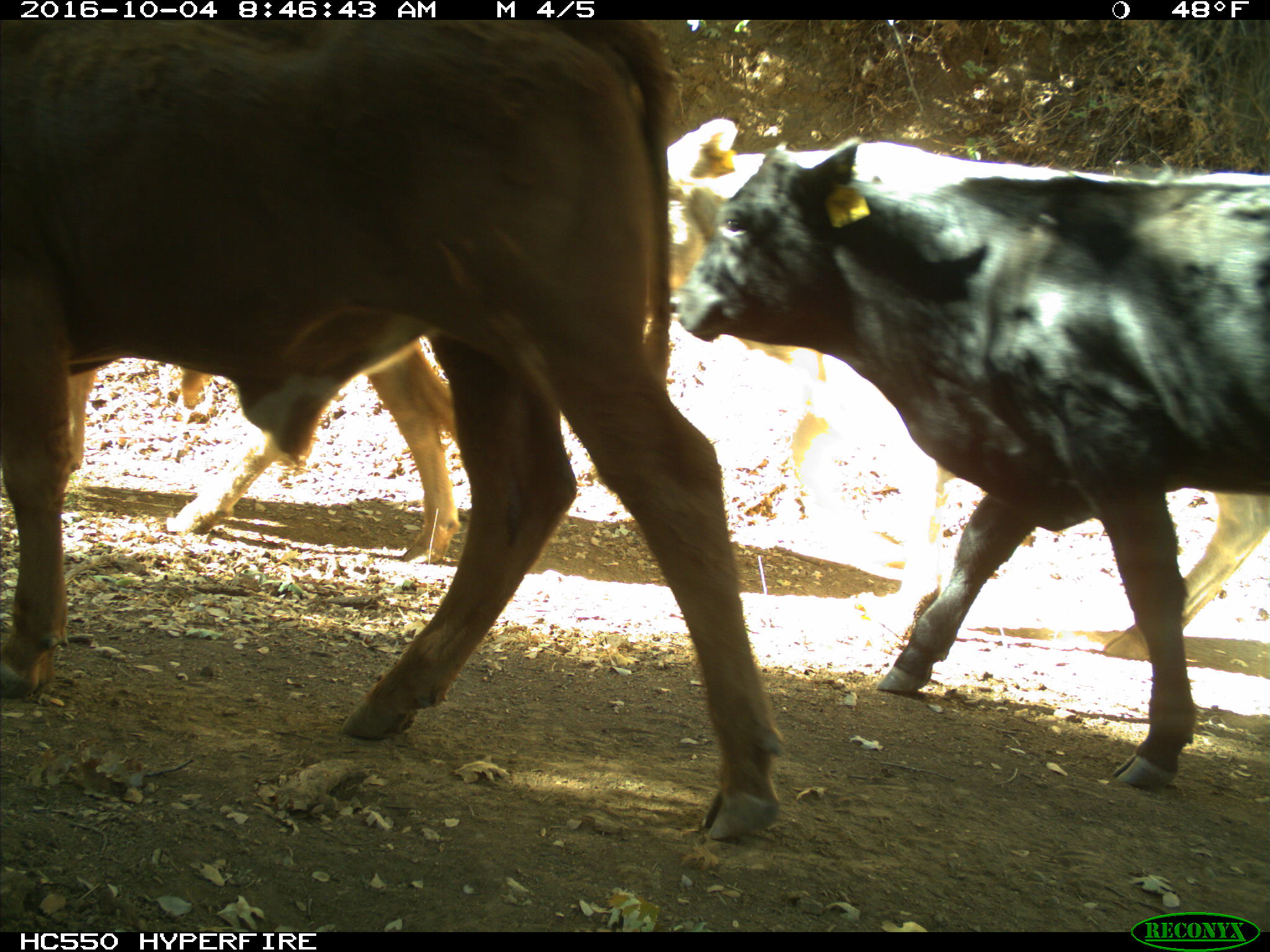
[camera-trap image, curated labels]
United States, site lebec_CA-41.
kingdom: Animalia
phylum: Chordata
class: Mammalia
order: Artiodactyla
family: Bovidae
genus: Bos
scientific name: Bos taurus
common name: domestic cow